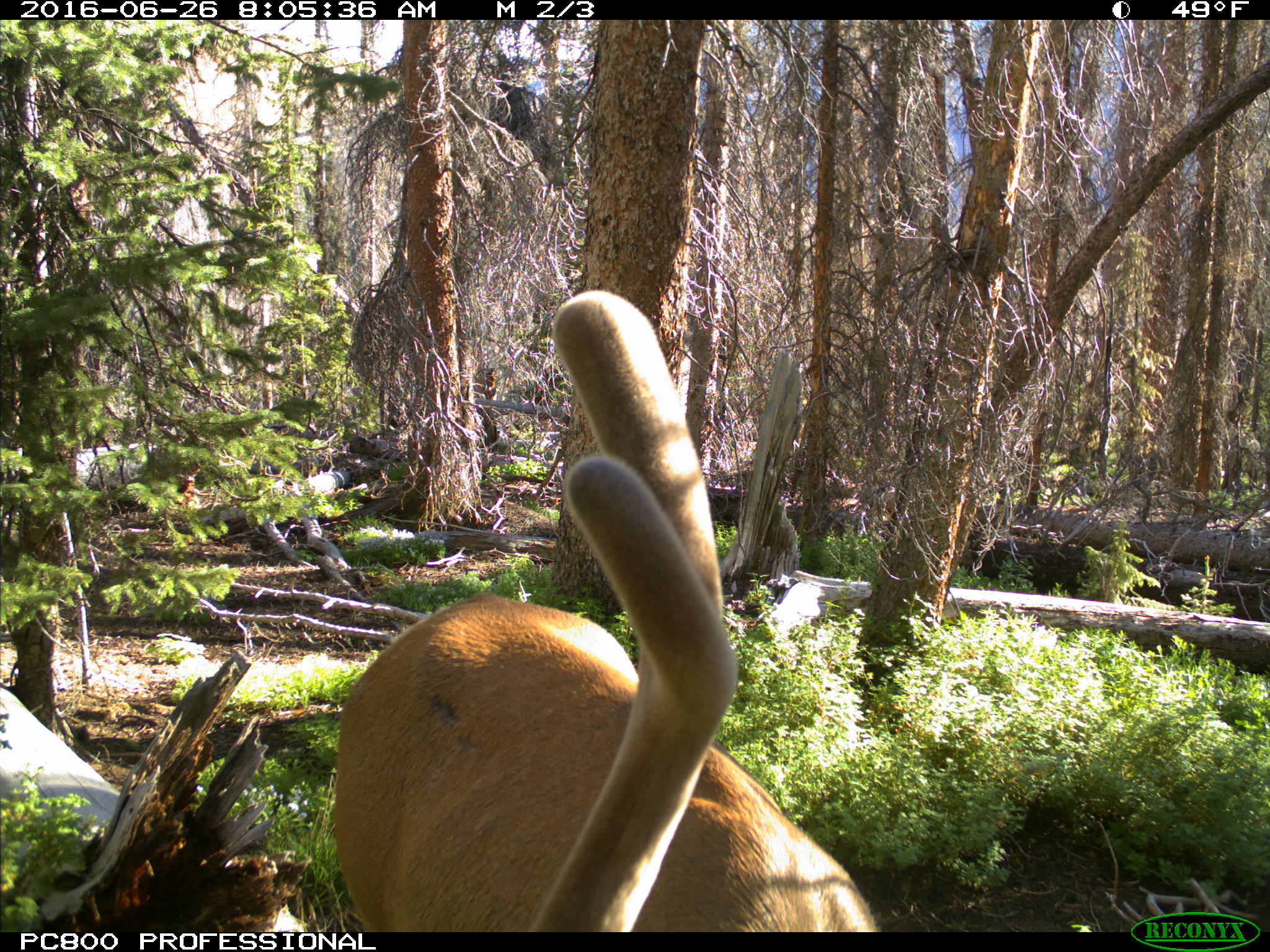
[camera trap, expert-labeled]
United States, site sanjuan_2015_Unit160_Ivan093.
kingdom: Animalia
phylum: Chordata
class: Mammalia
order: Artiodactyla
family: Cervidae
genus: Cervus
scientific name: Cervus elaphus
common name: red deer